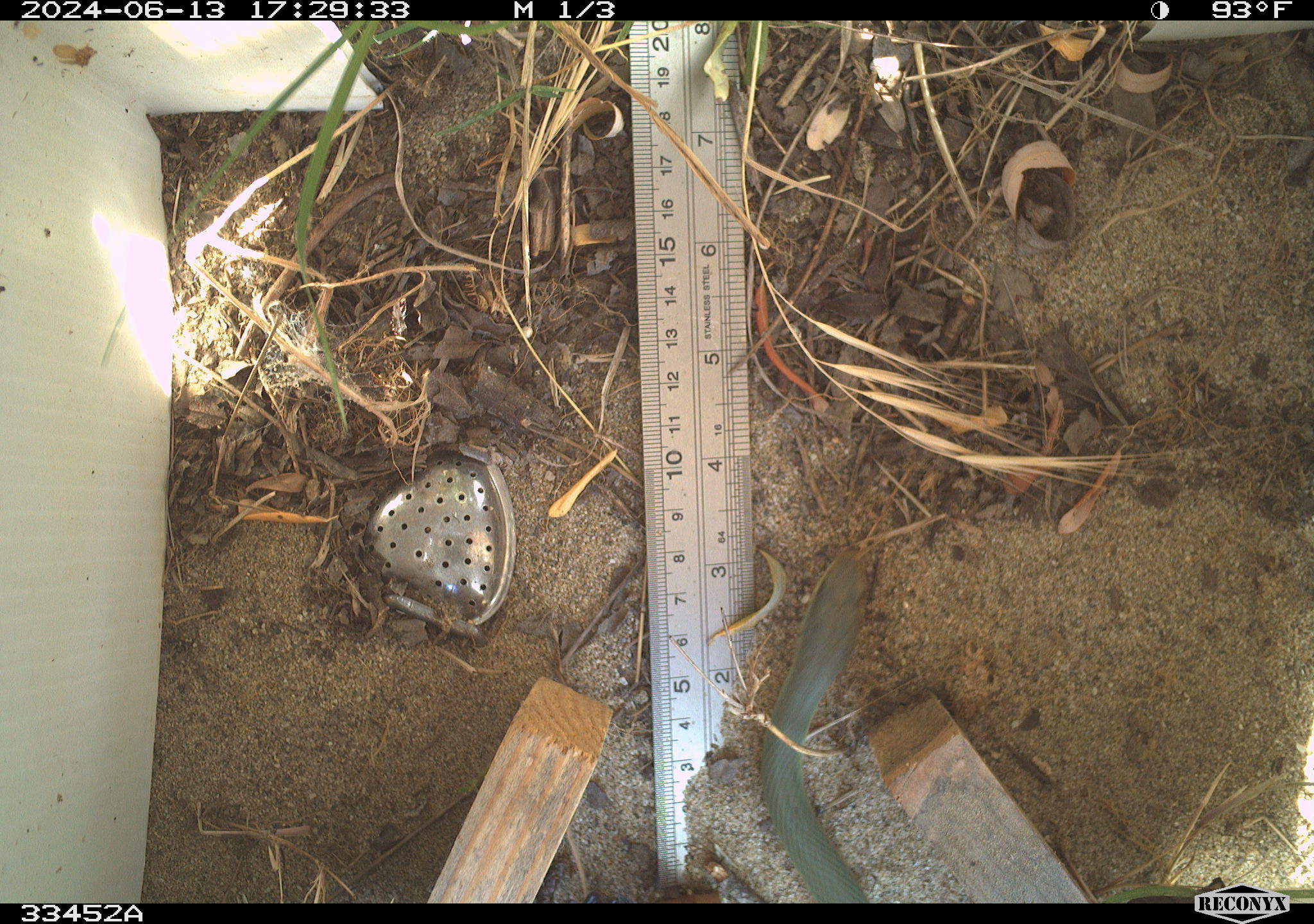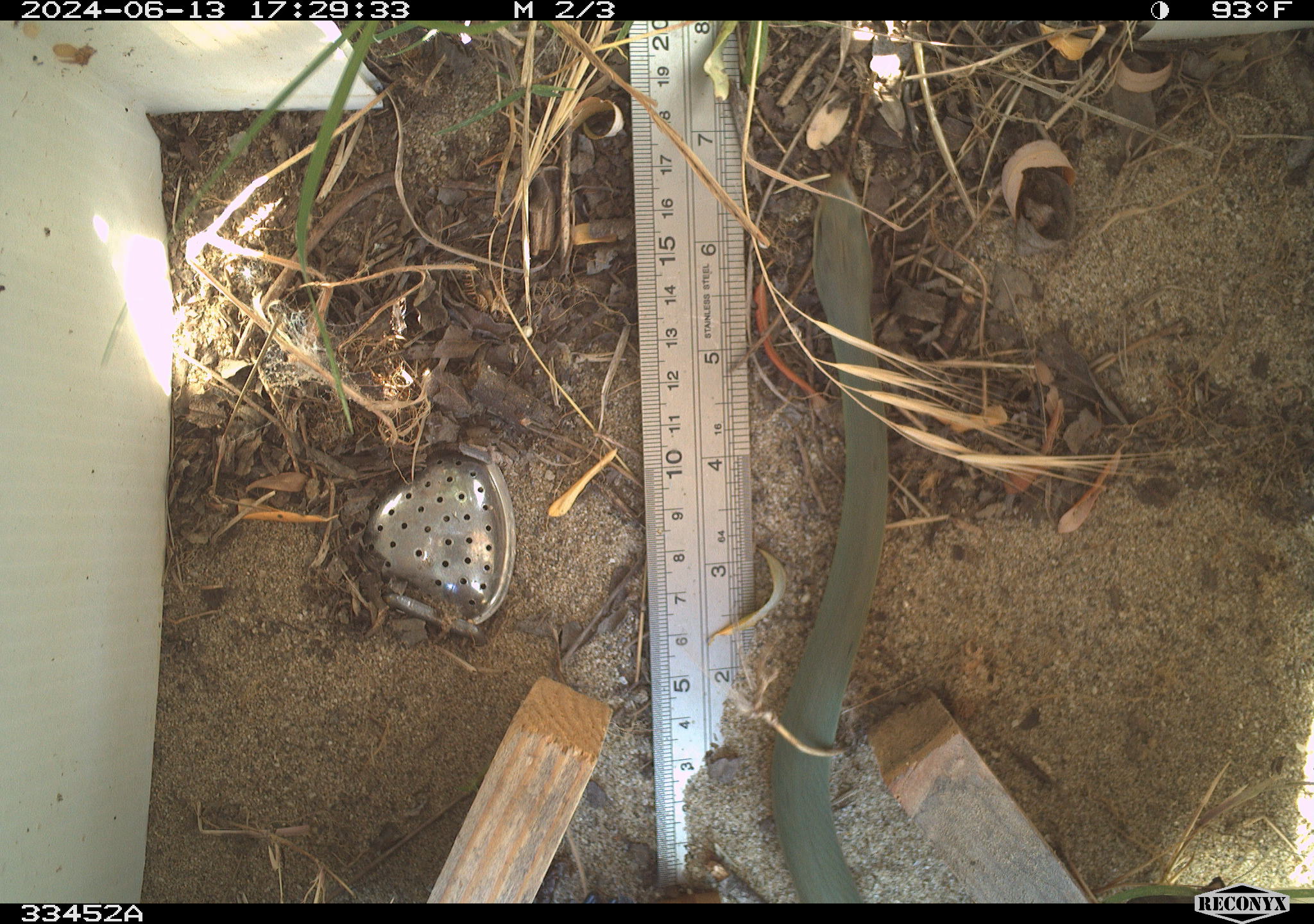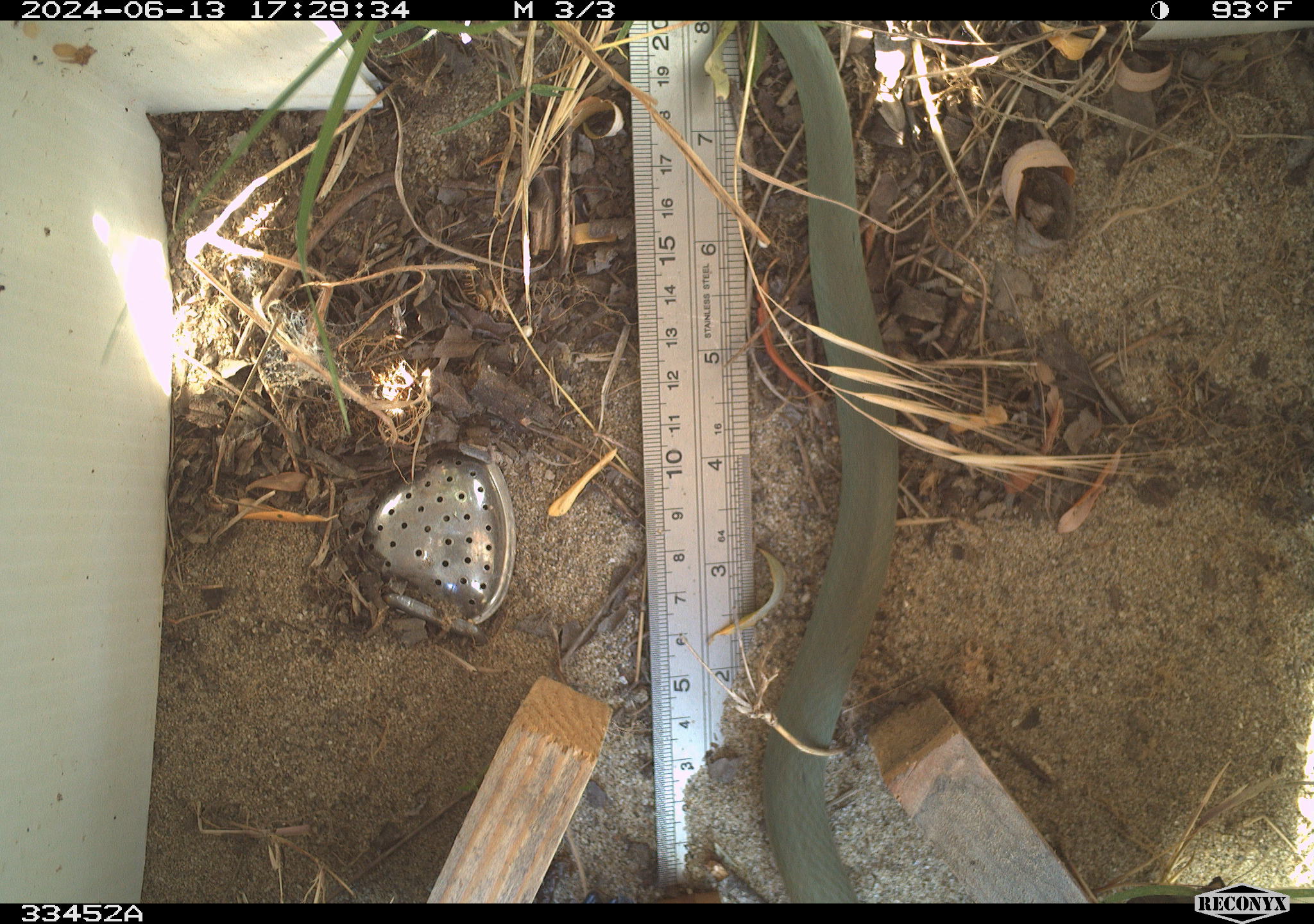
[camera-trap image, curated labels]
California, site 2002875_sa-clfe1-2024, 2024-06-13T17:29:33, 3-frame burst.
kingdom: Animalia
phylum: Chordata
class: Reptilia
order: Squamata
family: Colubridae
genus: Coluber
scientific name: Coluber constrictor mormon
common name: western yellow-bellied racer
Western yellow-bellied racer (Coluber constrictor mormon).